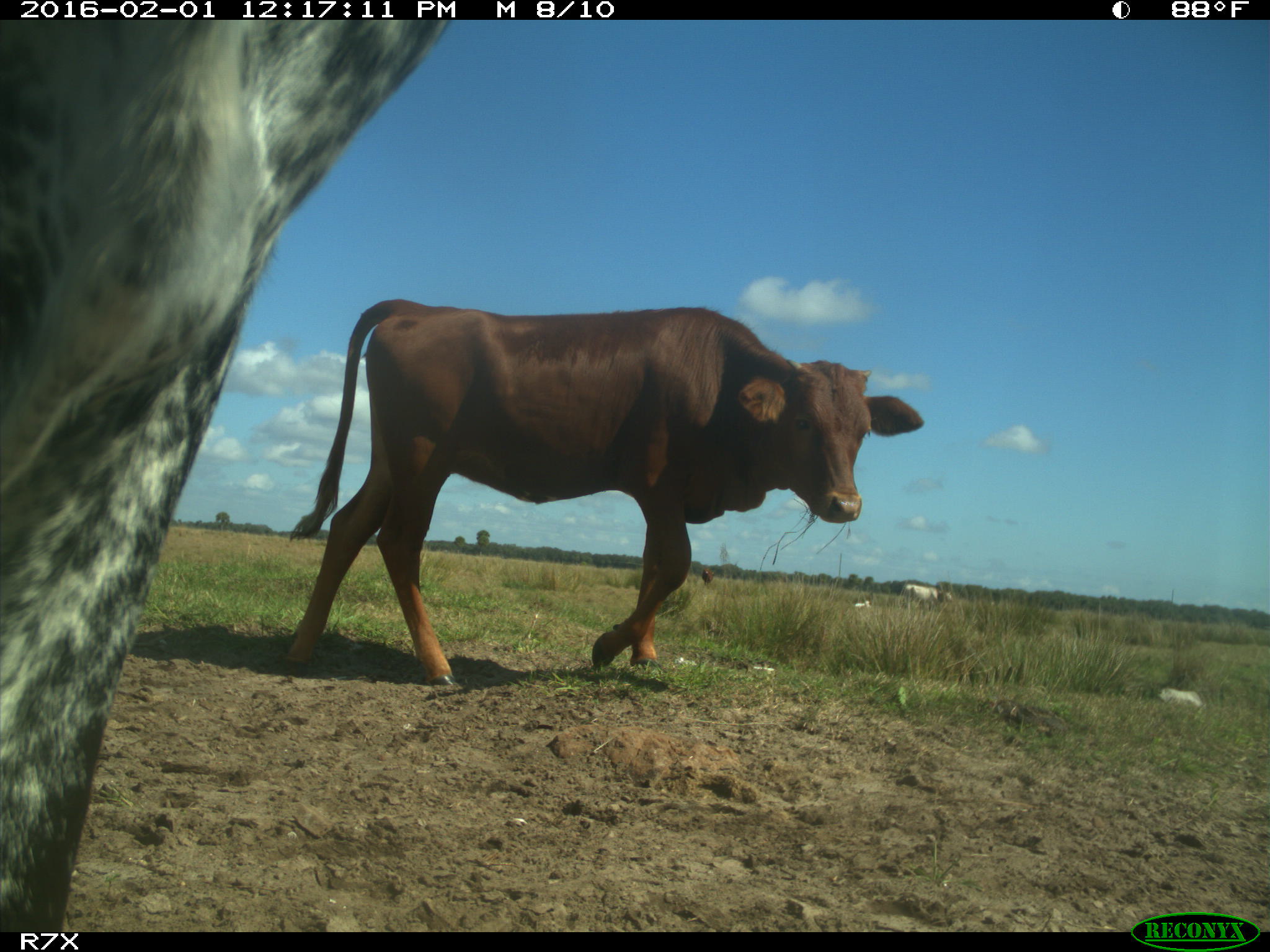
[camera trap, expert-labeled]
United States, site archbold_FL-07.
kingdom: Animalia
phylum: Chordata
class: Mammalia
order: Artiodactyla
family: Bovidae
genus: Bos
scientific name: Bos taurus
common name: domestic cow